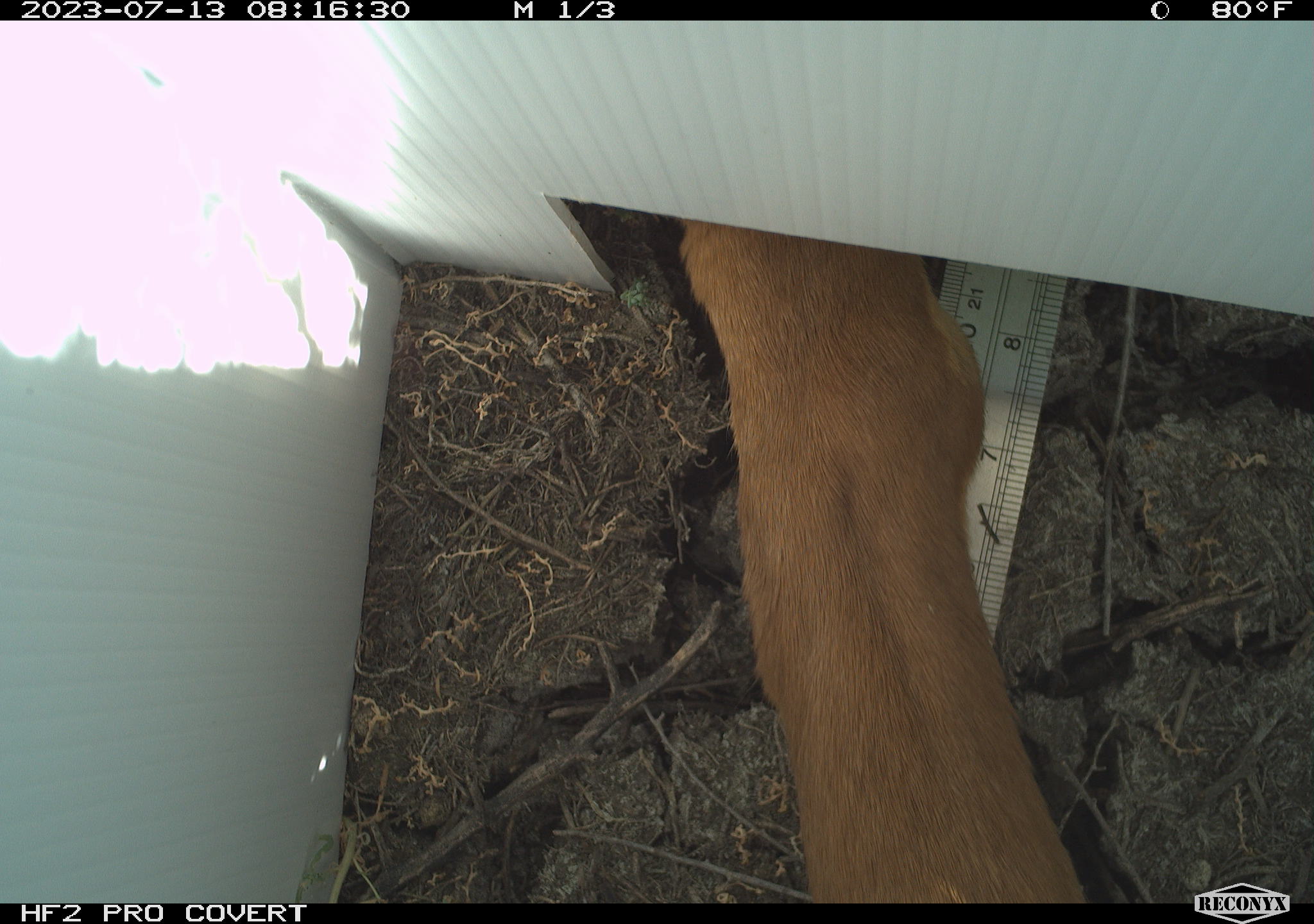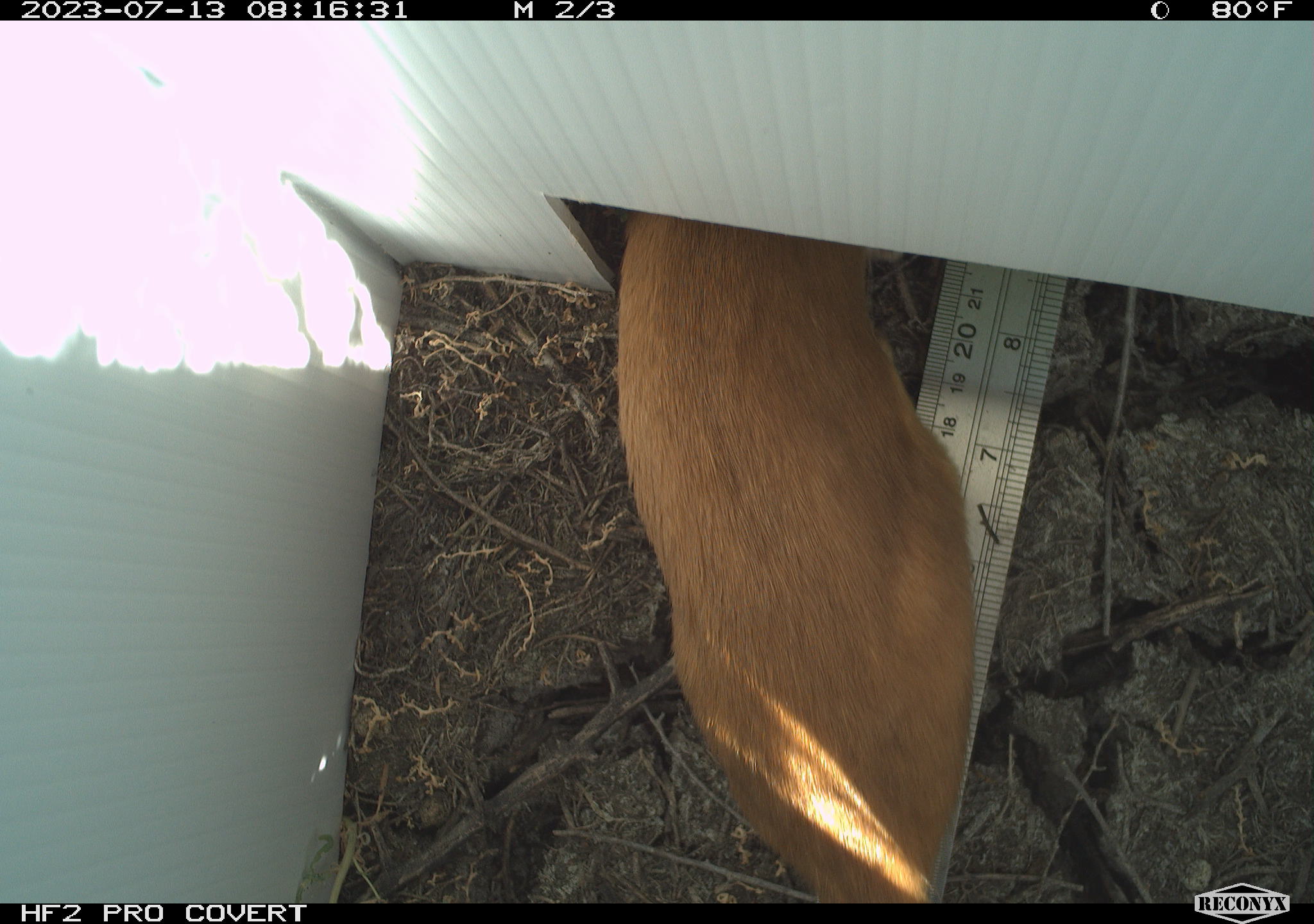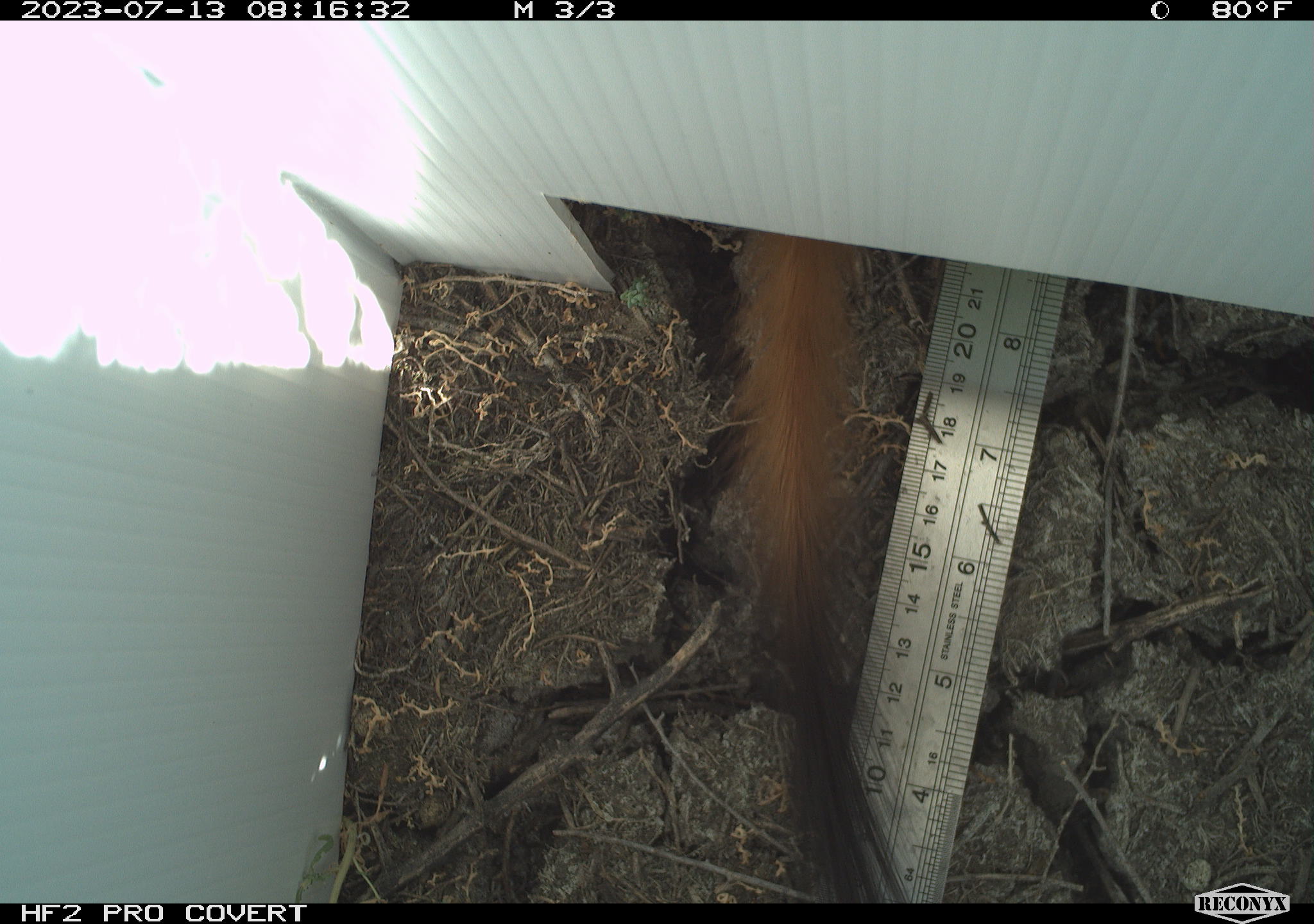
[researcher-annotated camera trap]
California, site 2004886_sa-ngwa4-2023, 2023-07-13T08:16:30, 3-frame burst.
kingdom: Animalia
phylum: Chordata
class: Mammalia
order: Carnivora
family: Mustelidae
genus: Neogale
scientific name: Neogale frenata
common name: long-tailed weasel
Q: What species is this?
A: Long-tailed weasel (Neogale frenata).